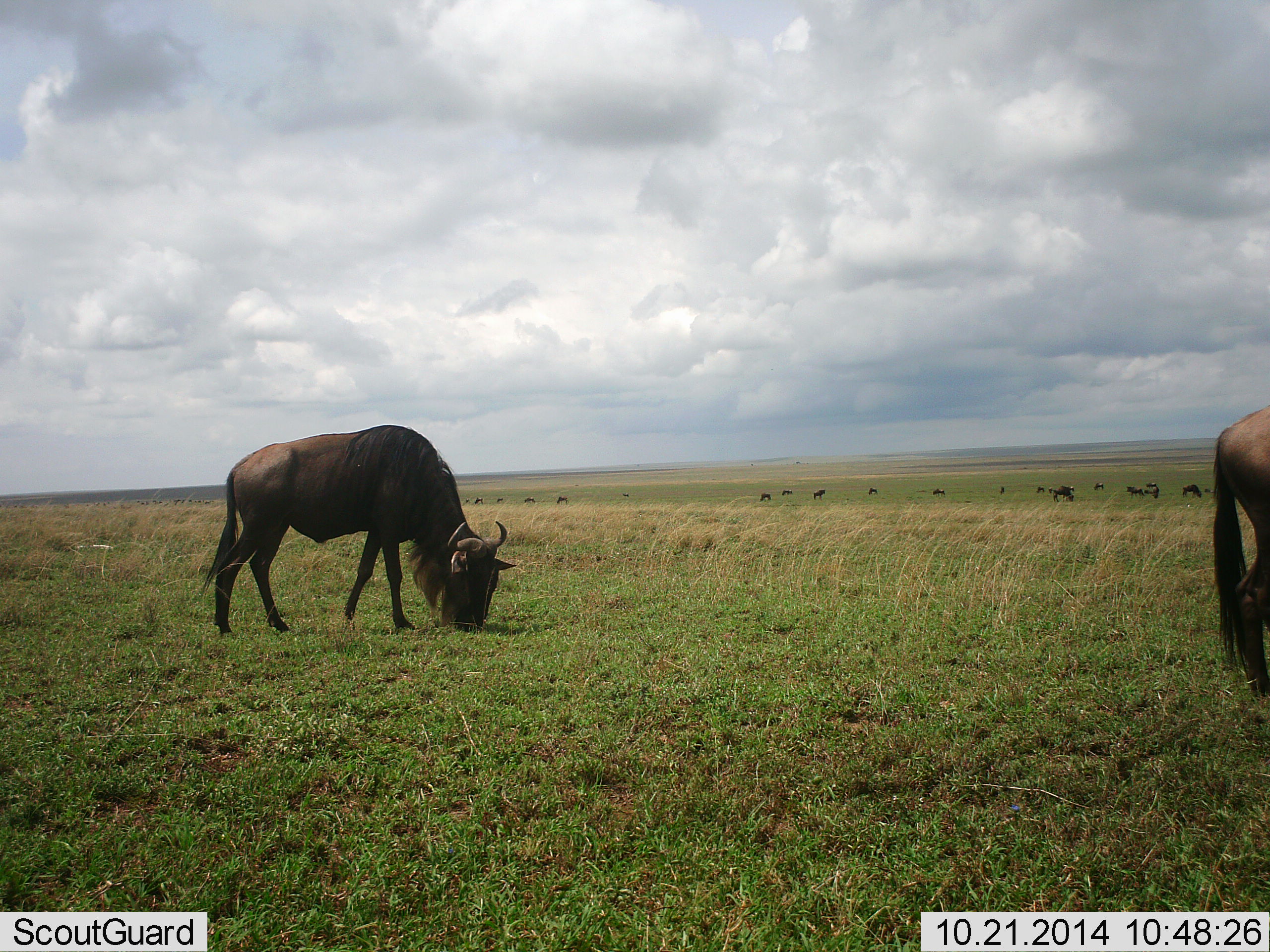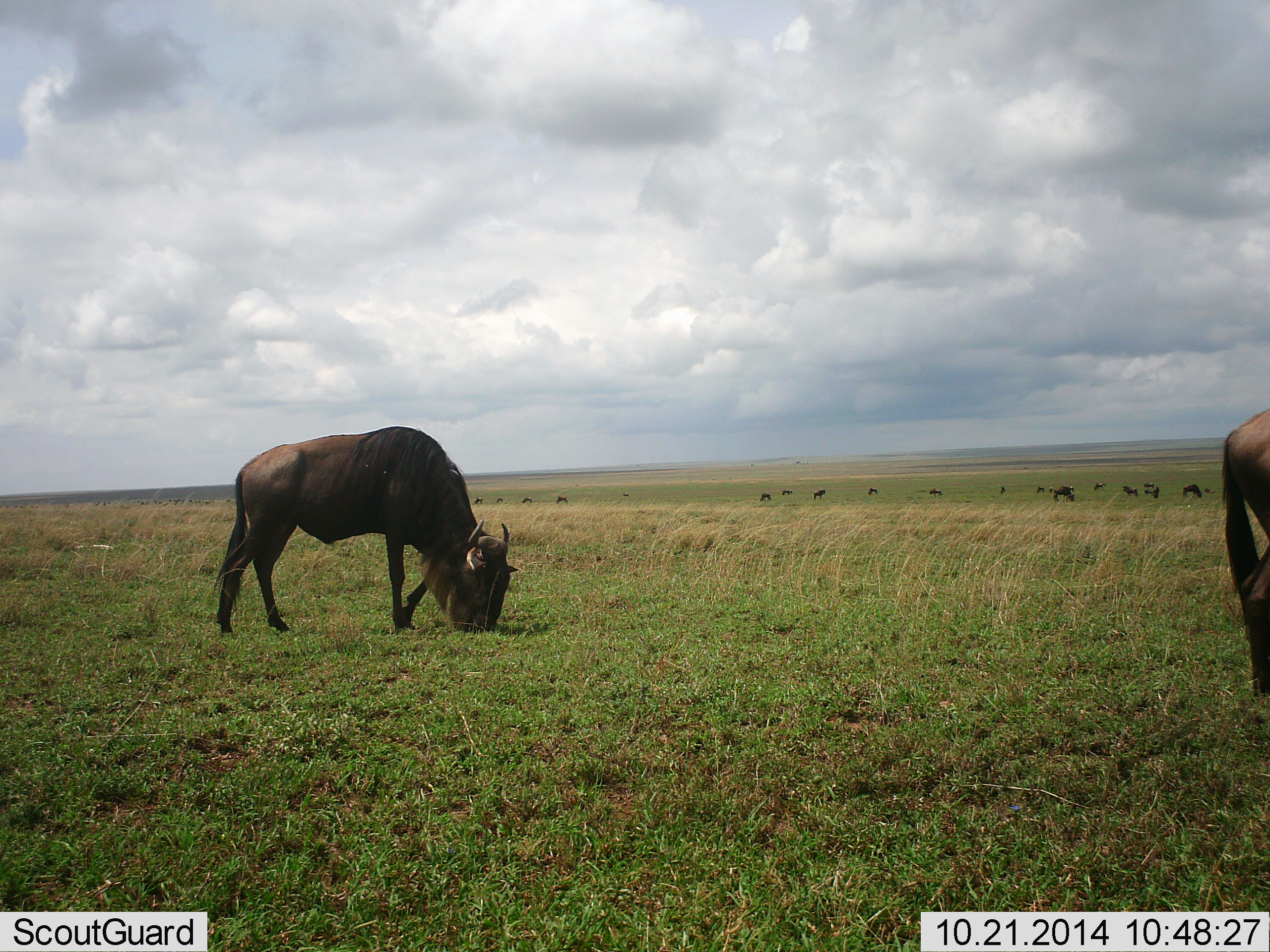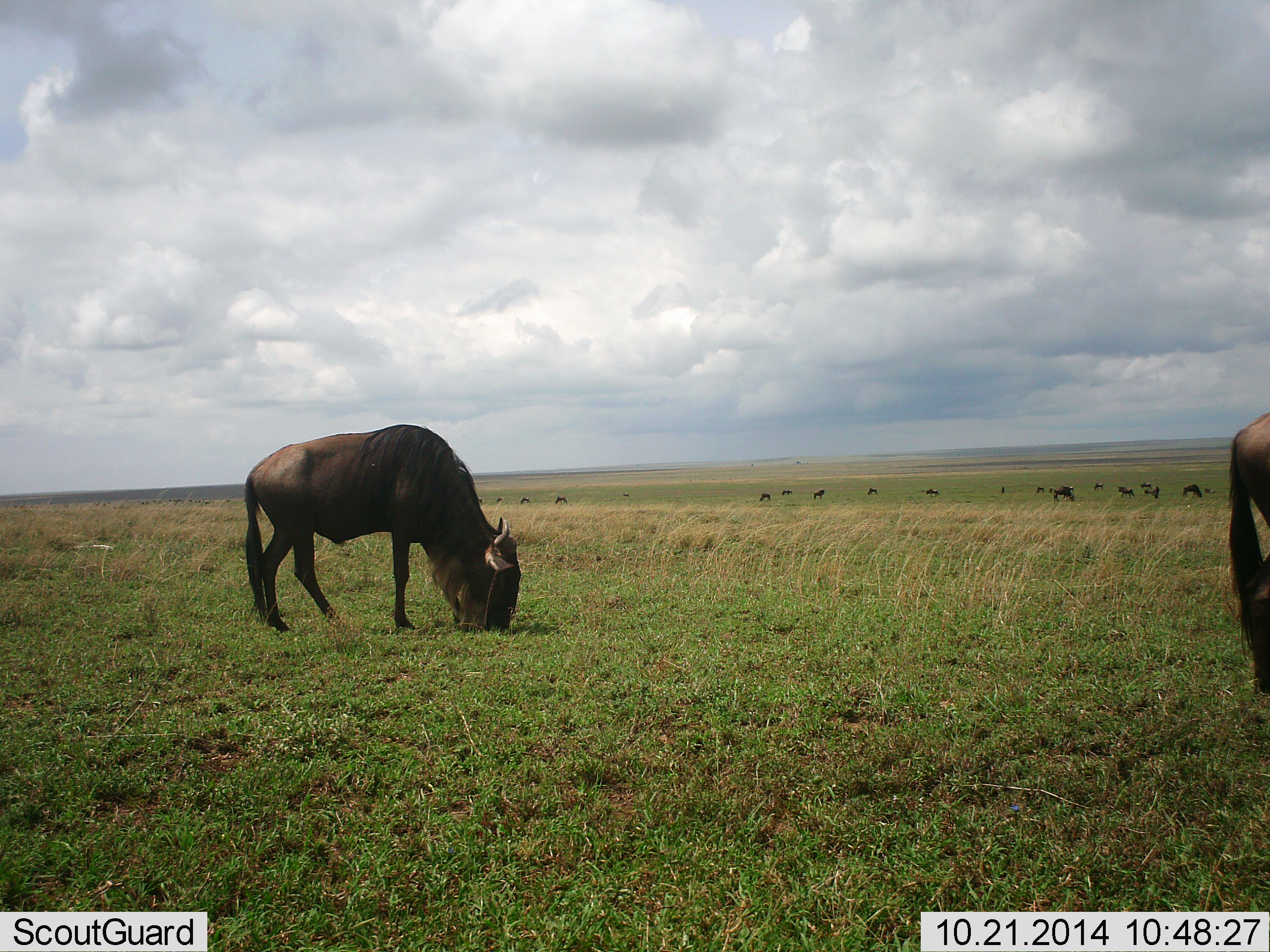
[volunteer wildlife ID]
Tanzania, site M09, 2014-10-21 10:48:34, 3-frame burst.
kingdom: Animalia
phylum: Chordata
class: Mammalia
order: Artiodactyla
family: Bovidae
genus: Connochaetes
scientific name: Connochaetes taurinus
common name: blue wildebeest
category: wildebeest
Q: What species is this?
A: Wildebeest (blue wildebeest) (Connochaetes taurinus).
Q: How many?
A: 11-50.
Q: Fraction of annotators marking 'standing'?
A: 40%.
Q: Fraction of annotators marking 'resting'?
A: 10%.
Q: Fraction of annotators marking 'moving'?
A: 20%.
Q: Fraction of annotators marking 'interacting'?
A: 0%.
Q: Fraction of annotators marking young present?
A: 10%.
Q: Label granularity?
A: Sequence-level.